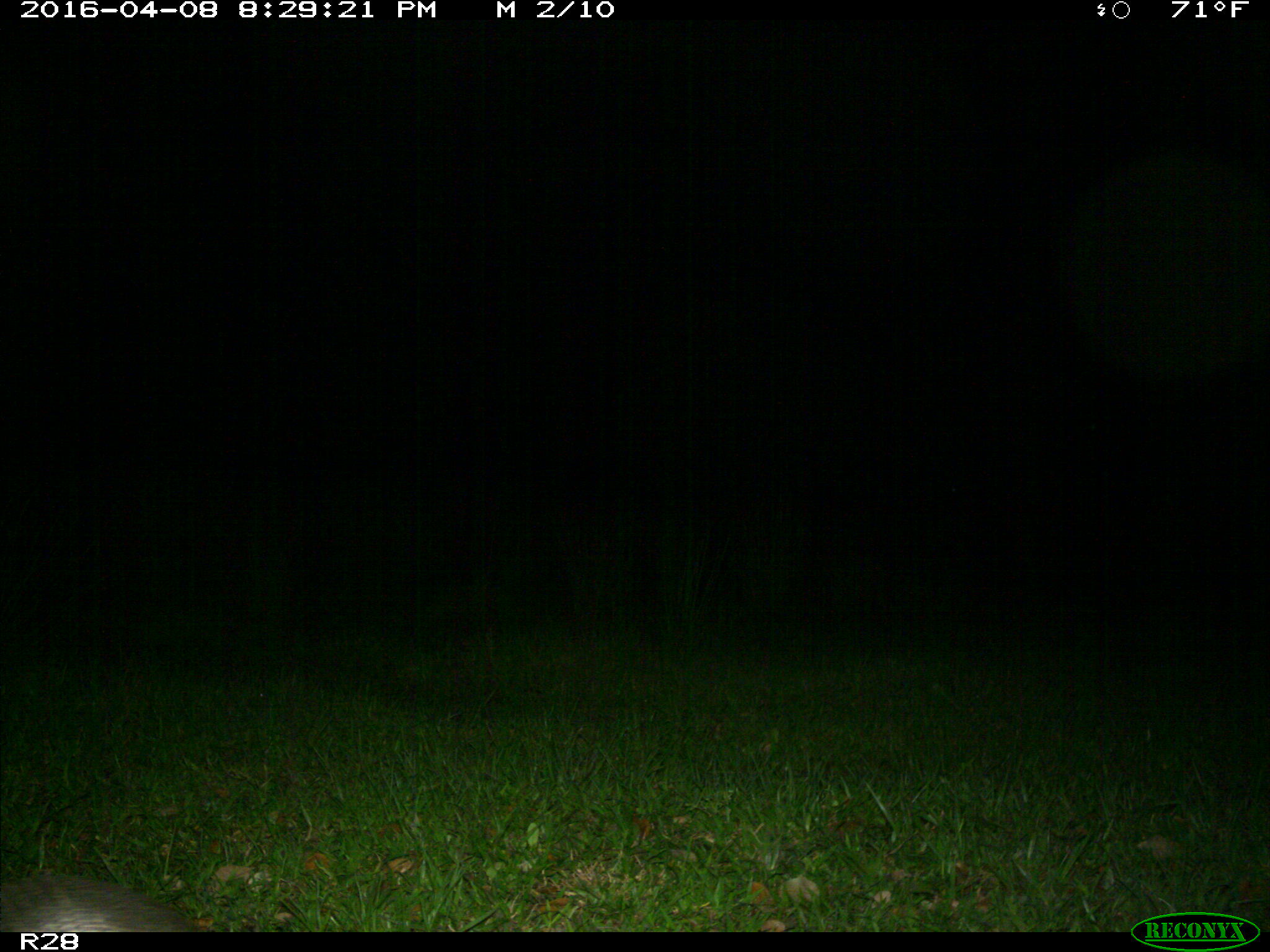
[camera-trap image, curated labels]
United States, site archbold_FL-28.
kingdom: Animalia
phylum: Chordata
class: Mammalia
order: Cingulata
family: Dasypodidae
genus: Dasypus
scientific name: Dasypus novemcinctus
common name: nine-banded armadillo